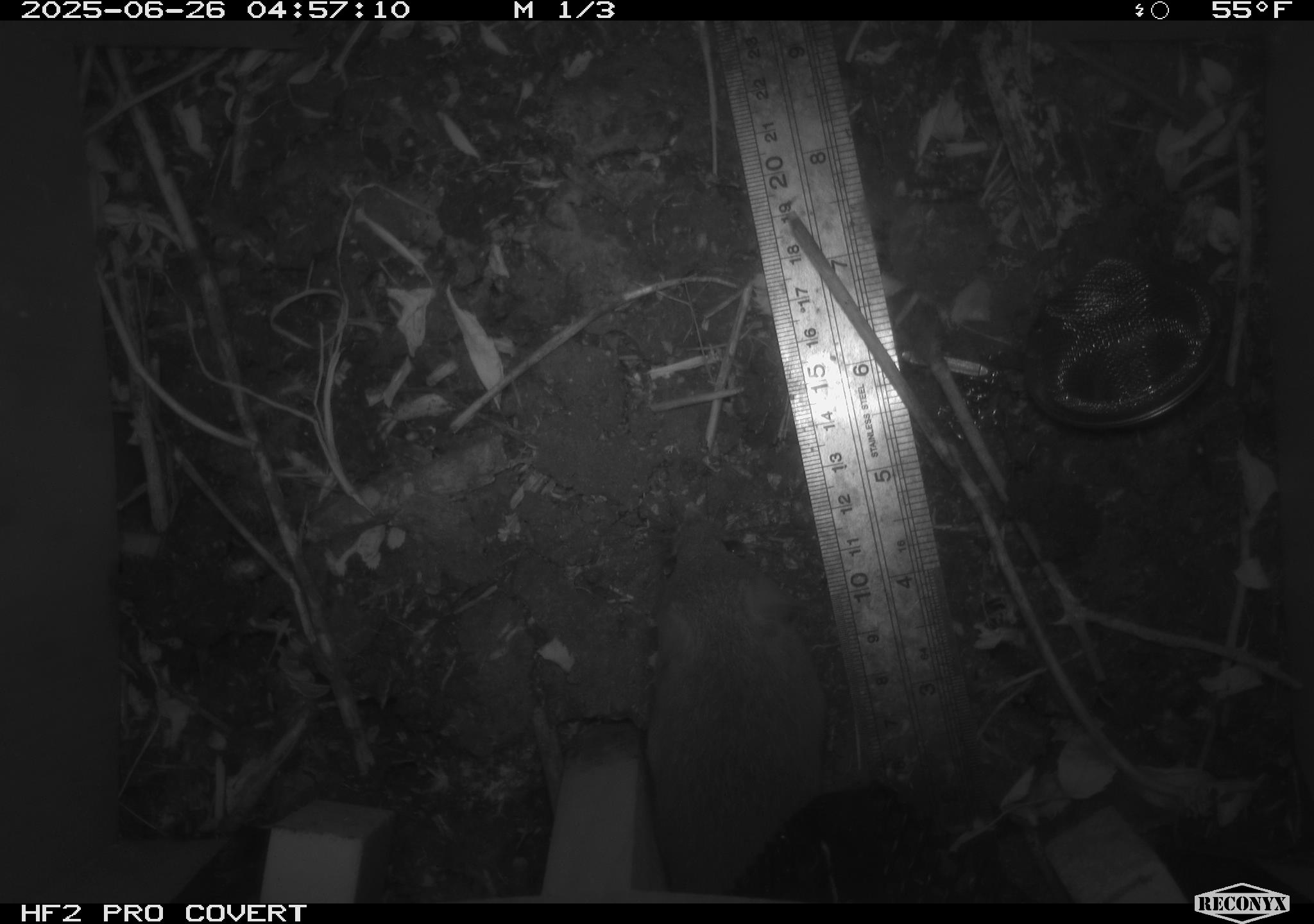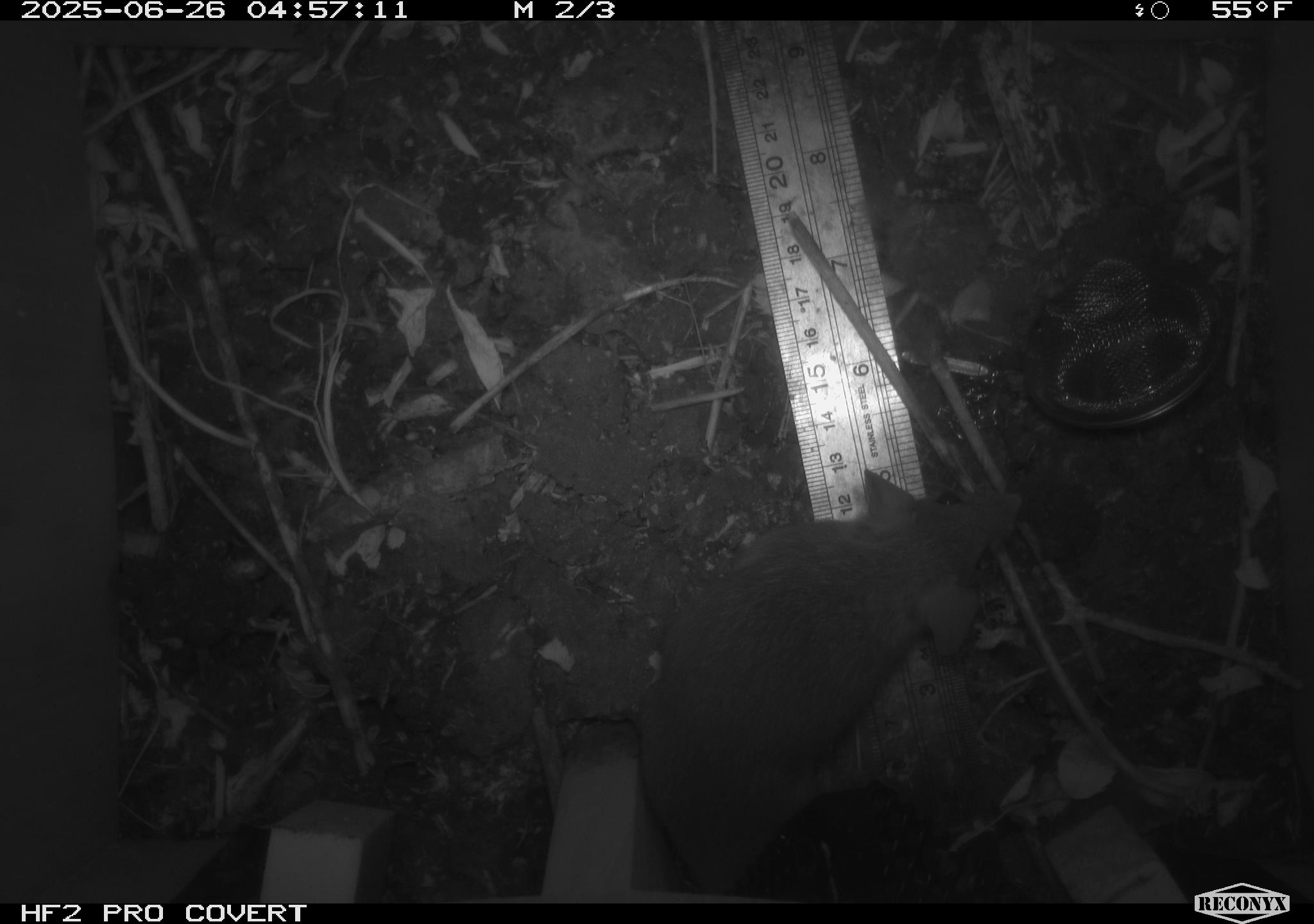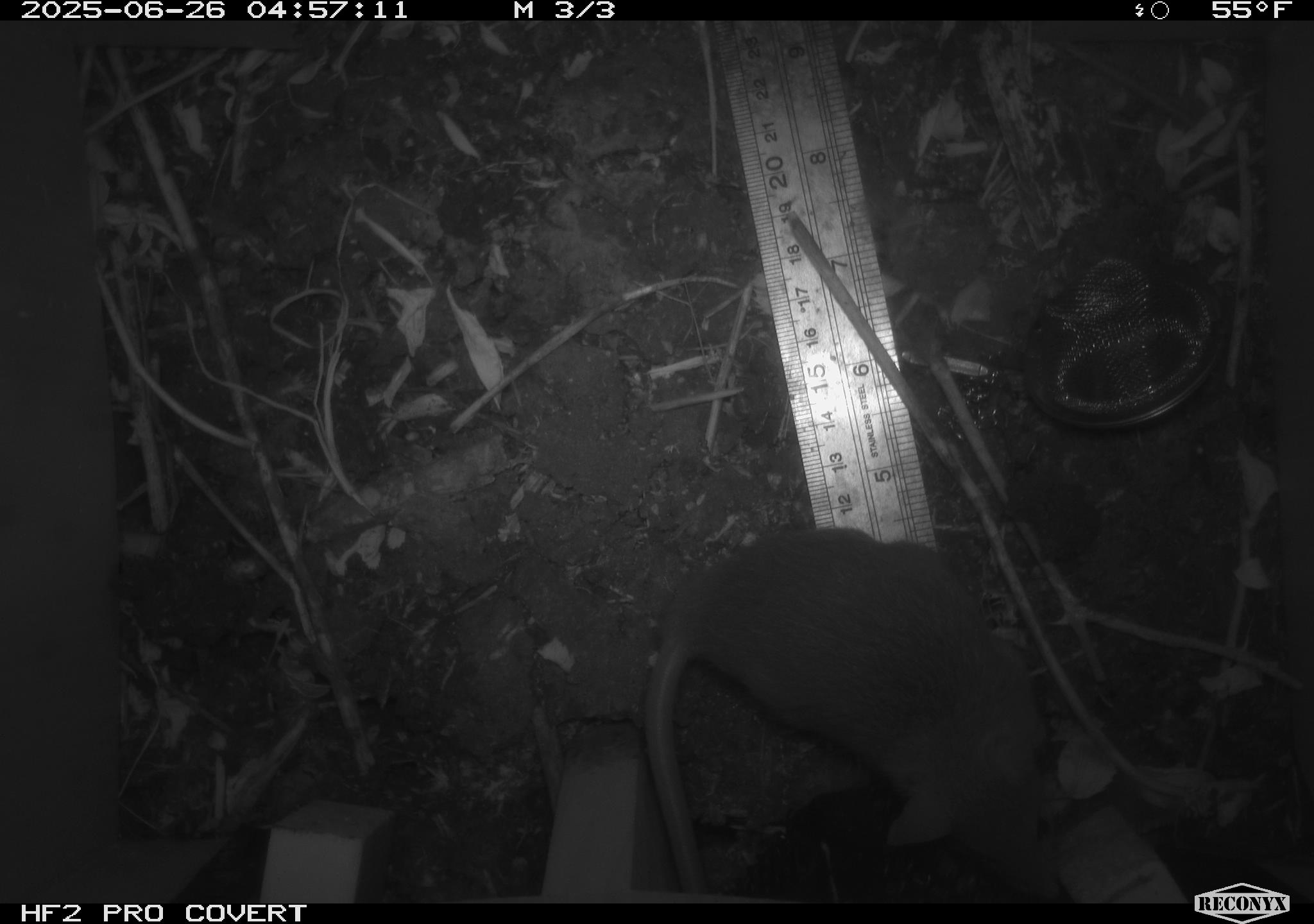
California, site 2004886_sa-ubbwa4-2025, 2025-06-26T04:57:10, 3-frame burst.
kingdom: Animalia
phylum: Chordata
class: Mammalia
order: Rodentia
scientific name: Rodentia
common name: rodent